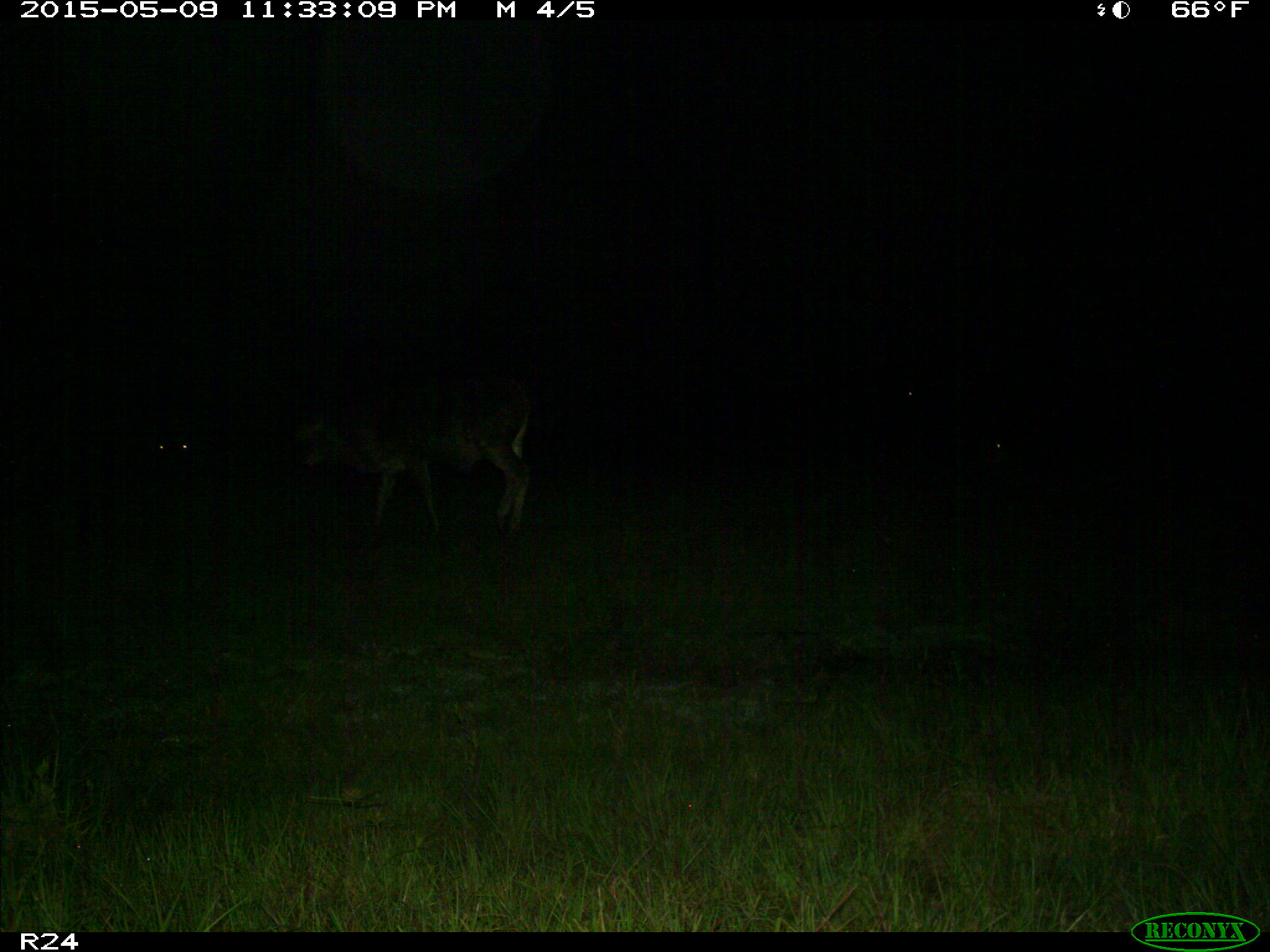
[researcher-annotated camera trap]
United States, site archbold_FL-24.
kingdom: Animalia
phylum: Chordata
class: Mammalia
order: Artiodactyla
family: Bovidae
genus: Bos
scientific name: Bos taurus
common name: domestic cow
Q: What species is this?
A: Bos taurus (domestic cow).